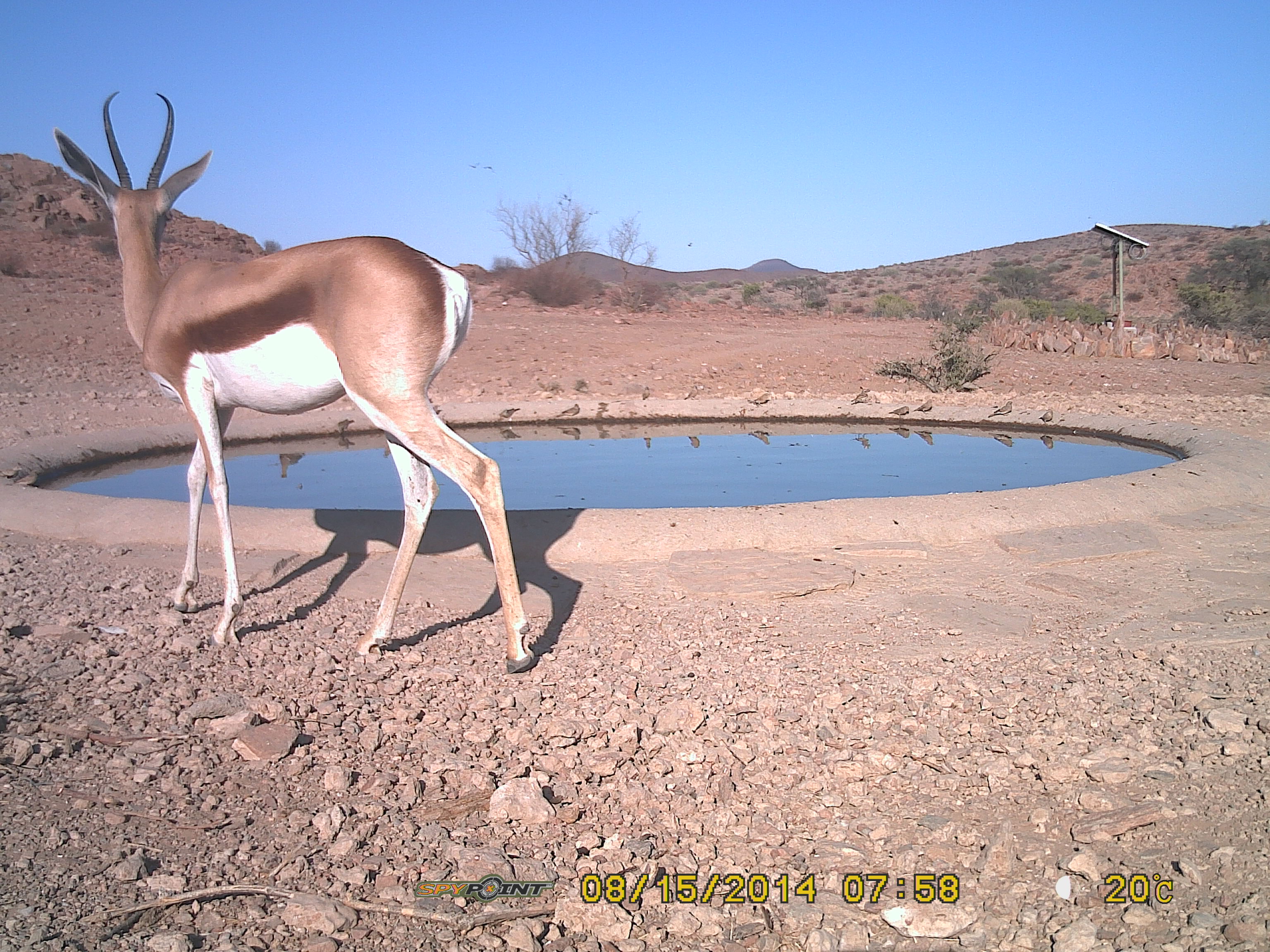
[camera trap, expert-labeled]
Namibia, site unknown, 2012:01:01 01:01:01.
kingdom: Animalia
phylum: Chordata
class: Mammalia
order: Artiodactyla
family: Bovidae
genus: Antidorcas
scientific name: Antidorcas marsupialis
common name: springbok